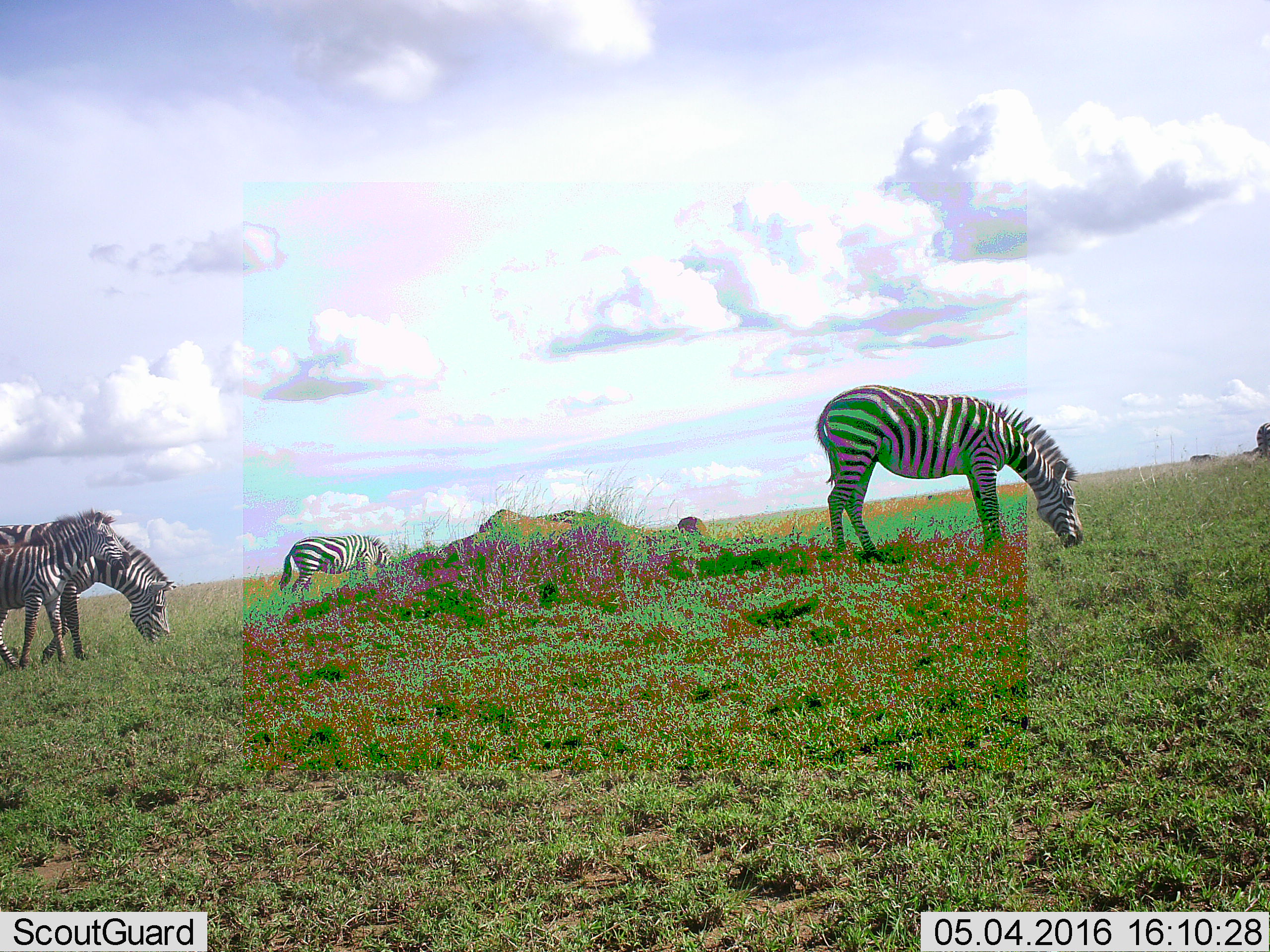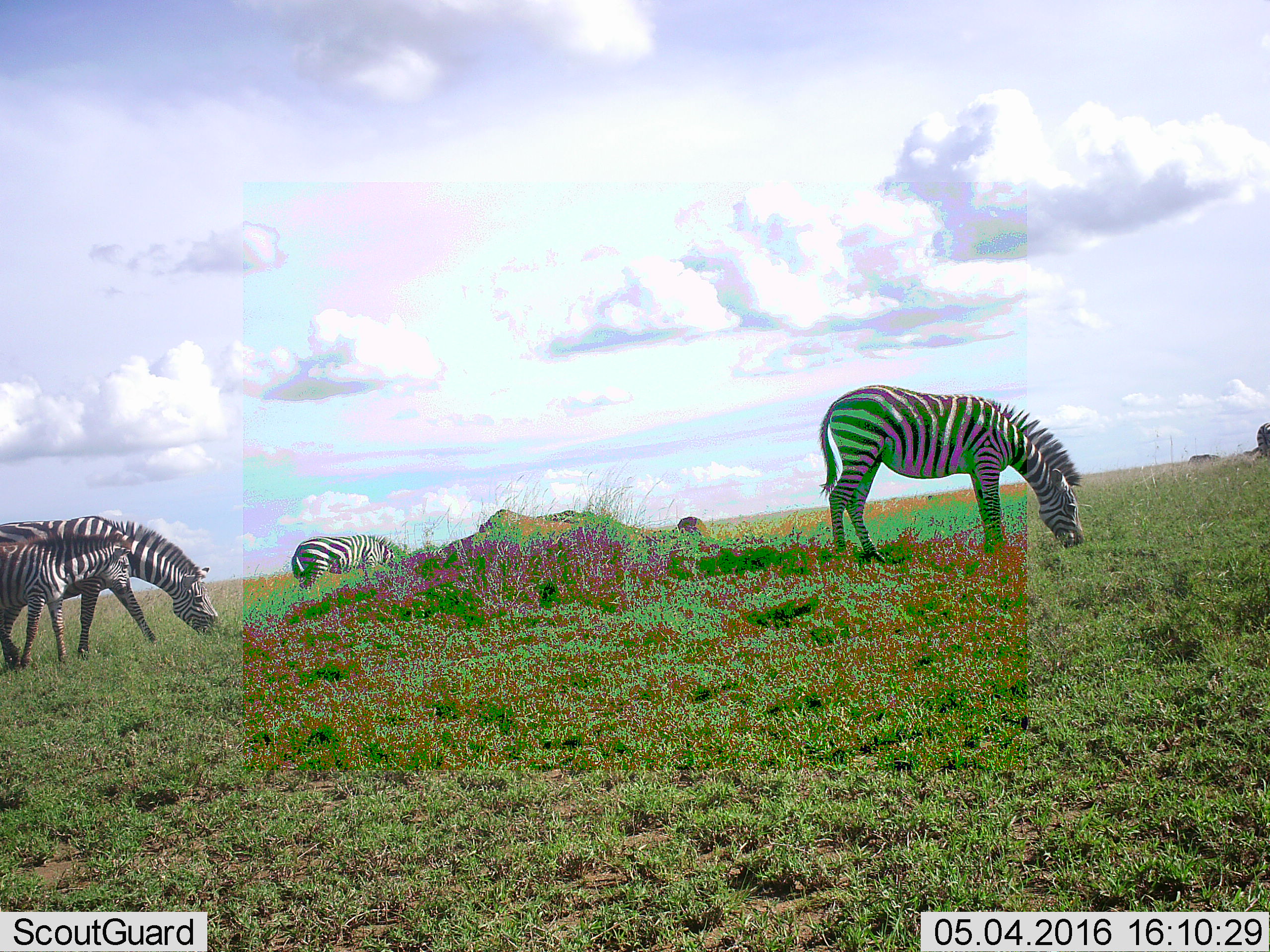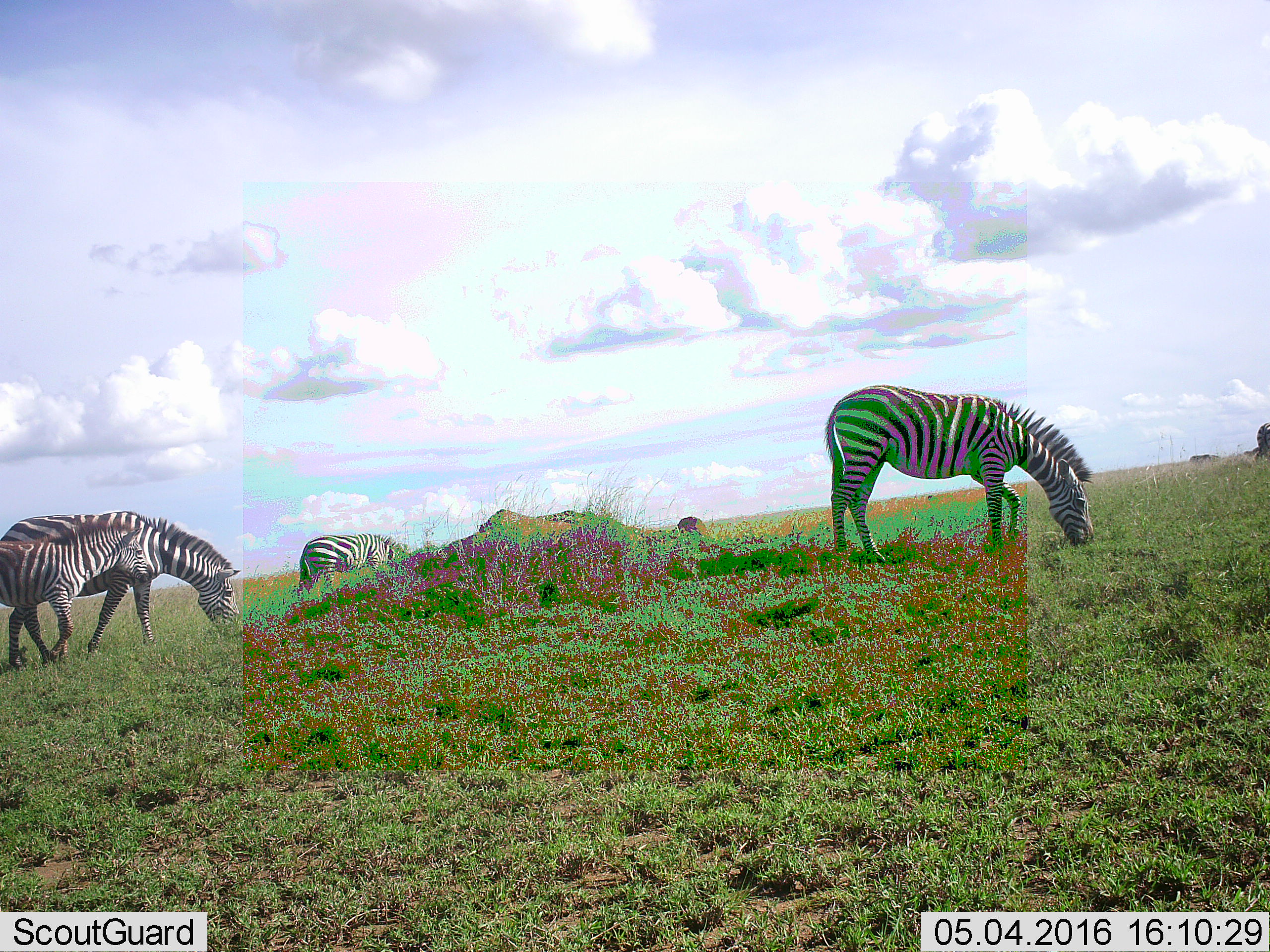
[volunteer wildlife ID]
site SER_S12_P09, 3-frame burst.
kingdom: Animalia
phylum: Chordata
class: Mammalia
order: Perissodactyla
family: Equidae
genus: Equus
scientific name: Equus quagga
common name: plains zebra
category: zebraplains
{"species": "zebraplains (plains zebra) (Equus quagga)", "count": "6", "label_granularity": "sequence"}